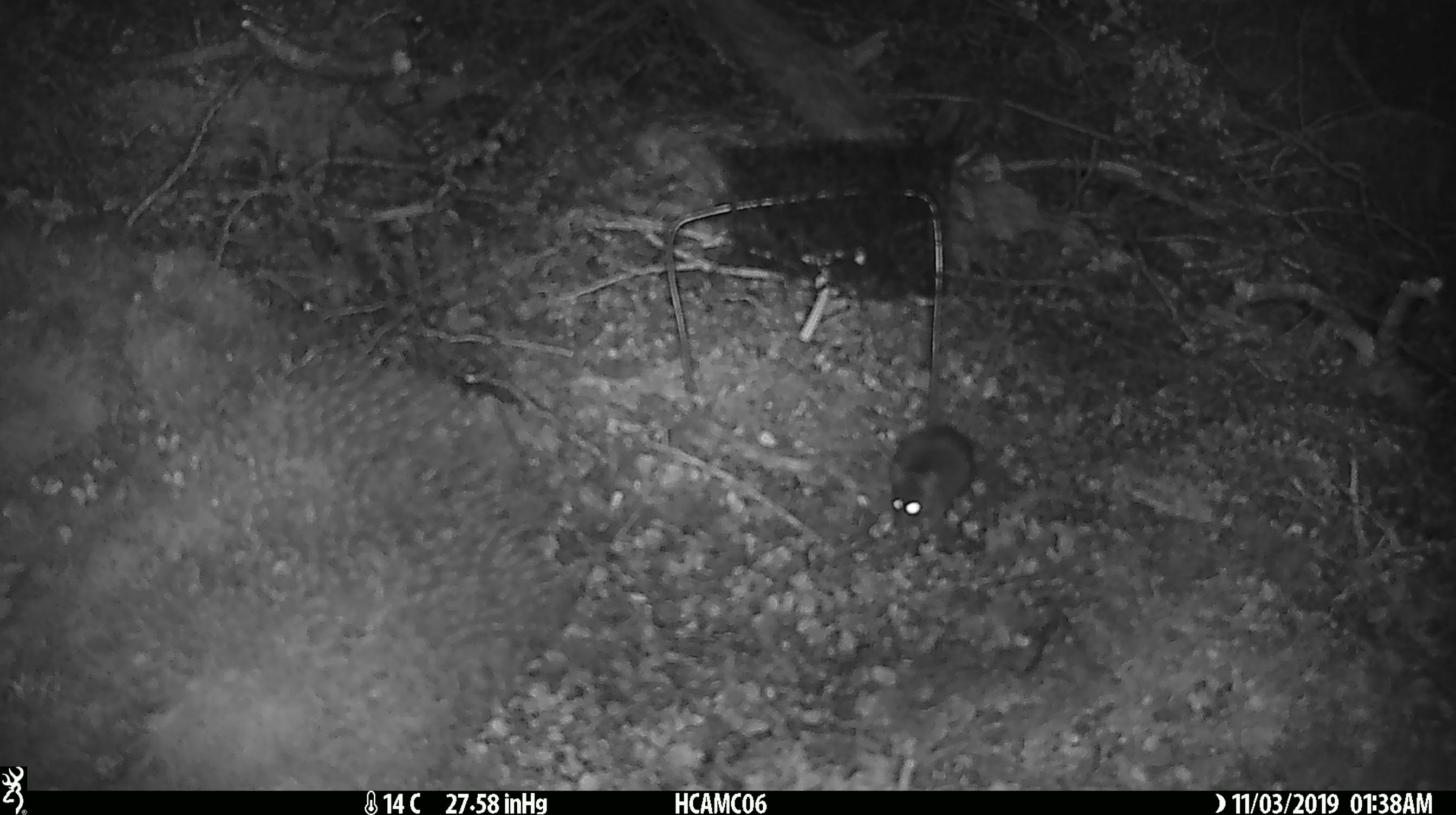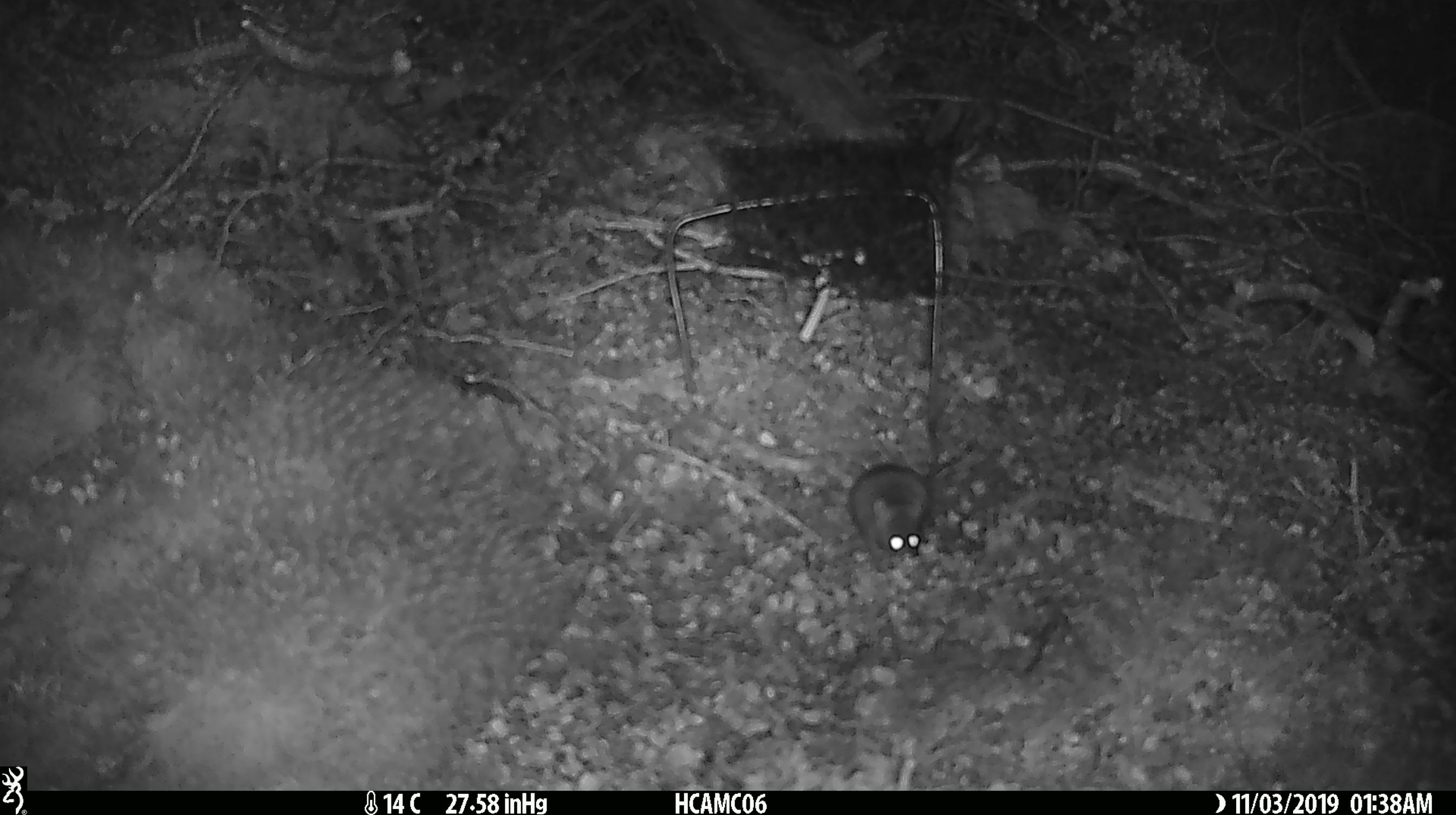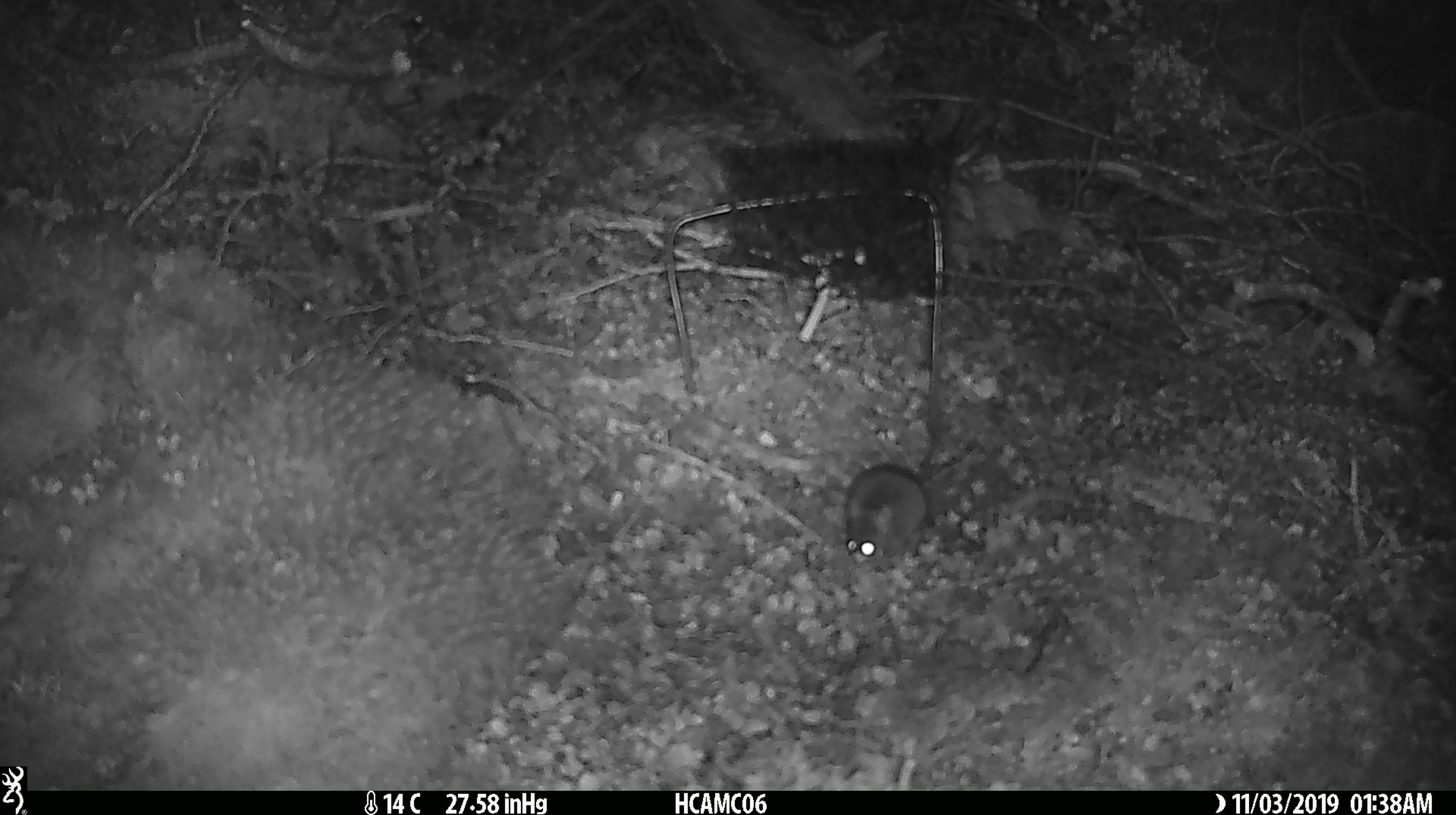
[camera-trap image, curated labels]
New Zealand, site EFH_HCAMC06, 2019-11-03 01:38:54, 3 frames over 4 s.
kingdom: Animalia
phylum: Chordata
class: Mammalia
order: Rodentia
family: Muridae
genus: Mus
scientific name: Mus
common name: mouse